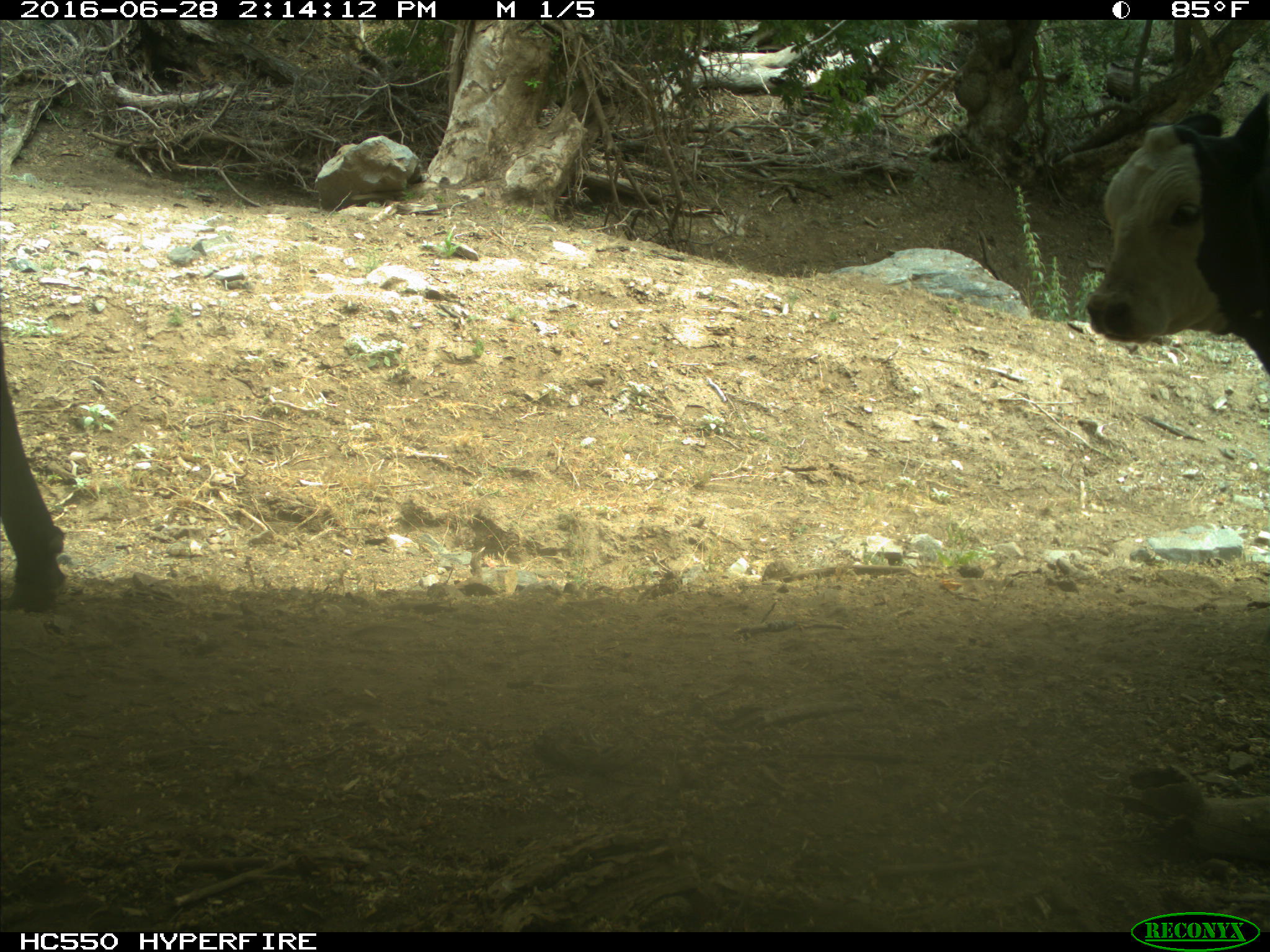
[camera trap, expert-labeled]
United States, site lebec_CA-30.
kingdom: Animalia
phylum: Chordata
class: Mammalia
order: Artiodactyla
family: Bovidae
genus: Bos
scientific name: Bos taurus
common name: domestic cow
Bos taurus (domestic cow).